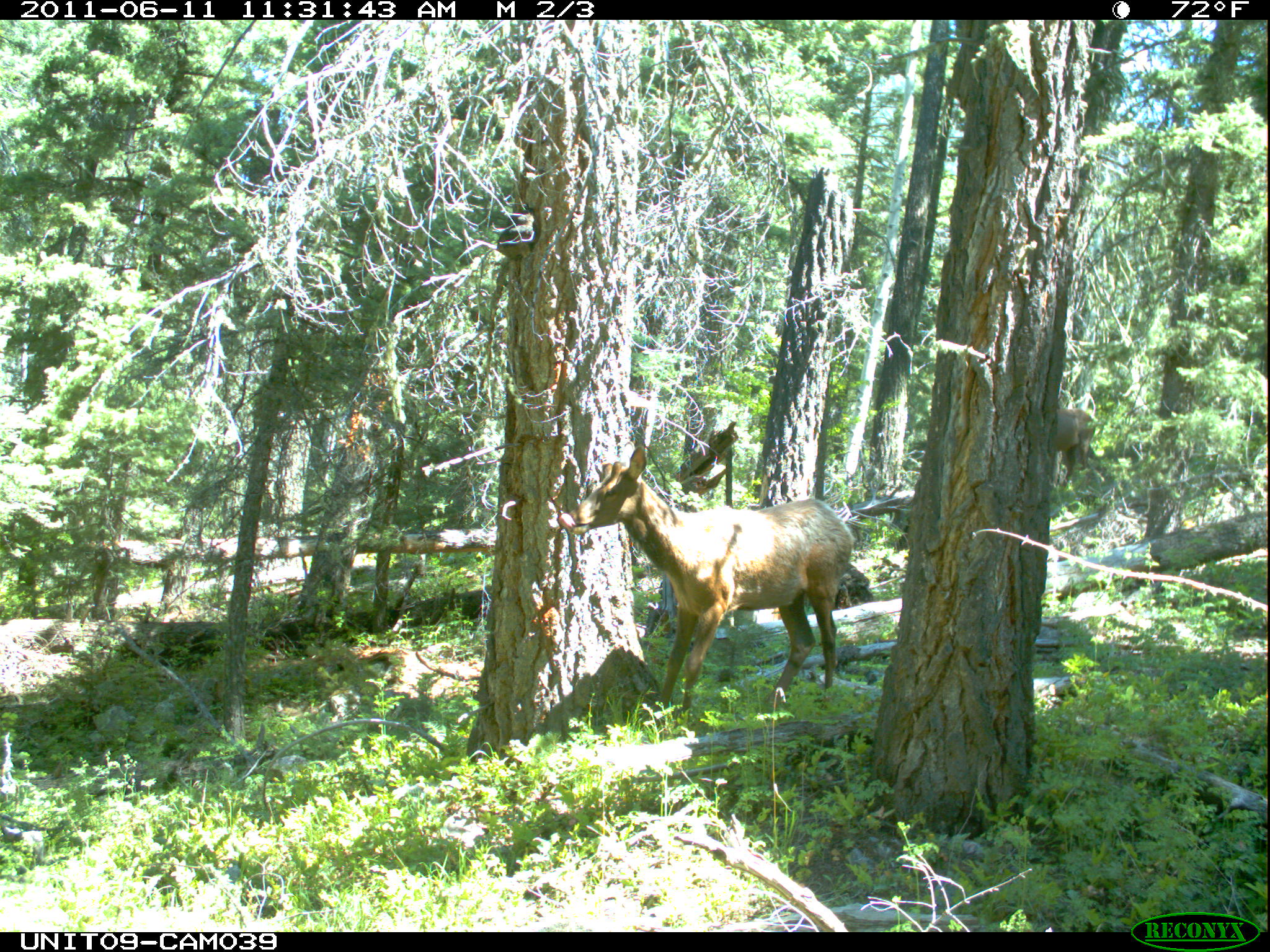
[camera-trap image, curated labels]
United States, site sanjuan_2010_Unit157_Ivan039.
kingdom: Animalia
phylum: Chordata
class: Mammalia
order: Artiodactyla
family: Cervidae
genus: Cervus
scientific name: Cervus elaphus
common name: red deer